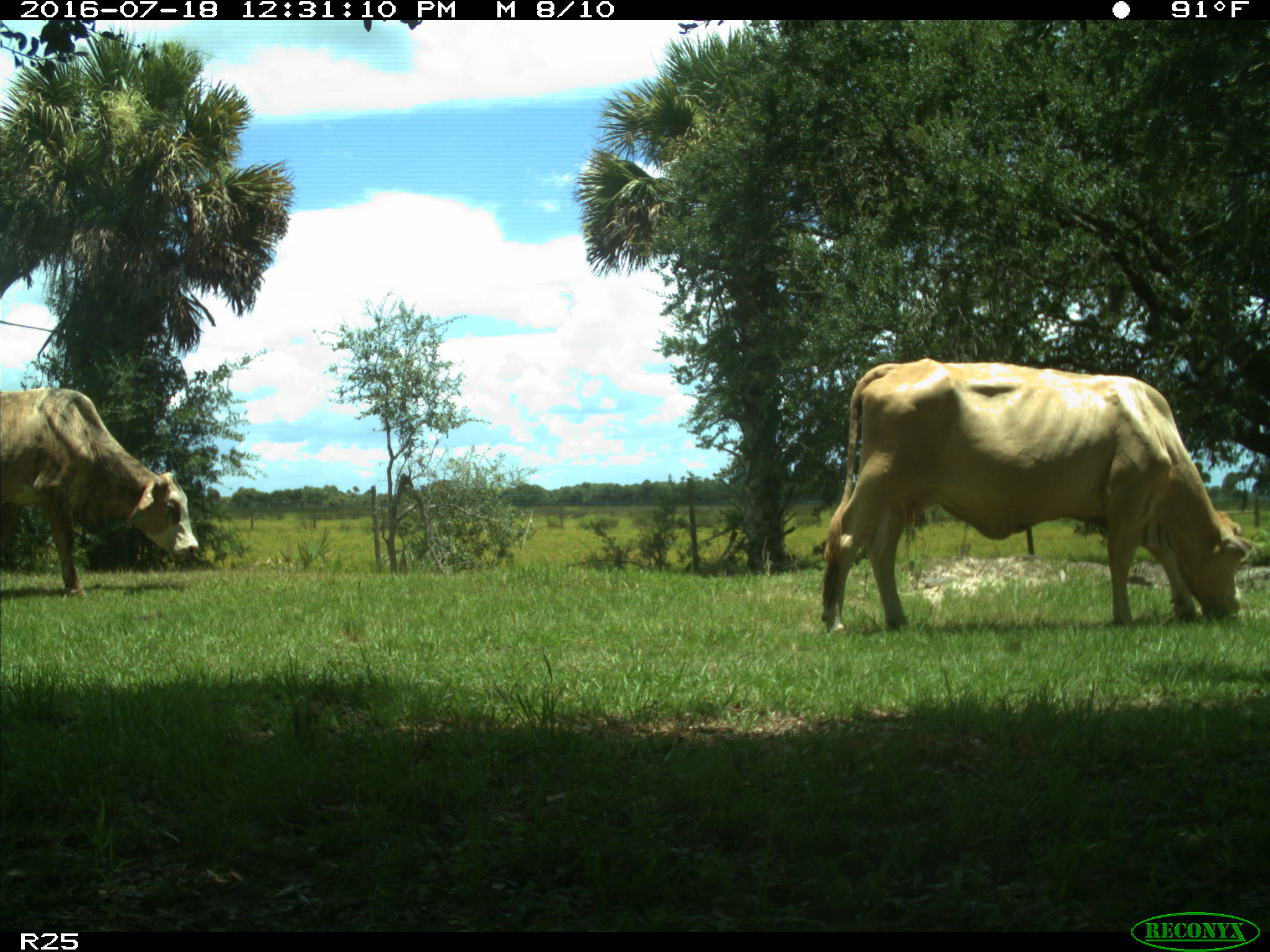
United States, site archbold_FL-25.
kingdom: Animalia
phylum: Chordata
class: Mammalia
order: Artiodactyla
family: Bovidae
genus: Bos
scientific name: Bos taurus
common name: domestic cow